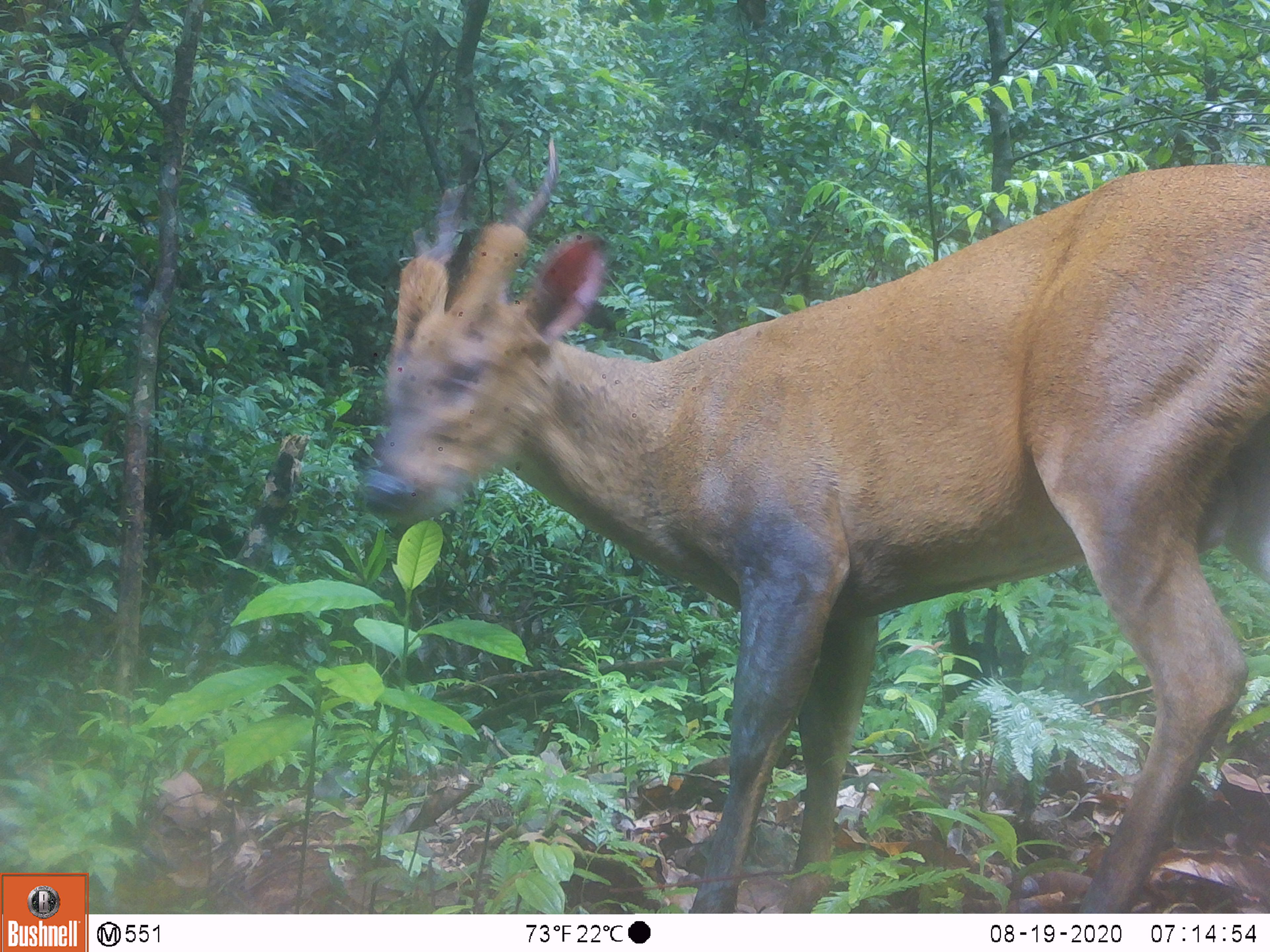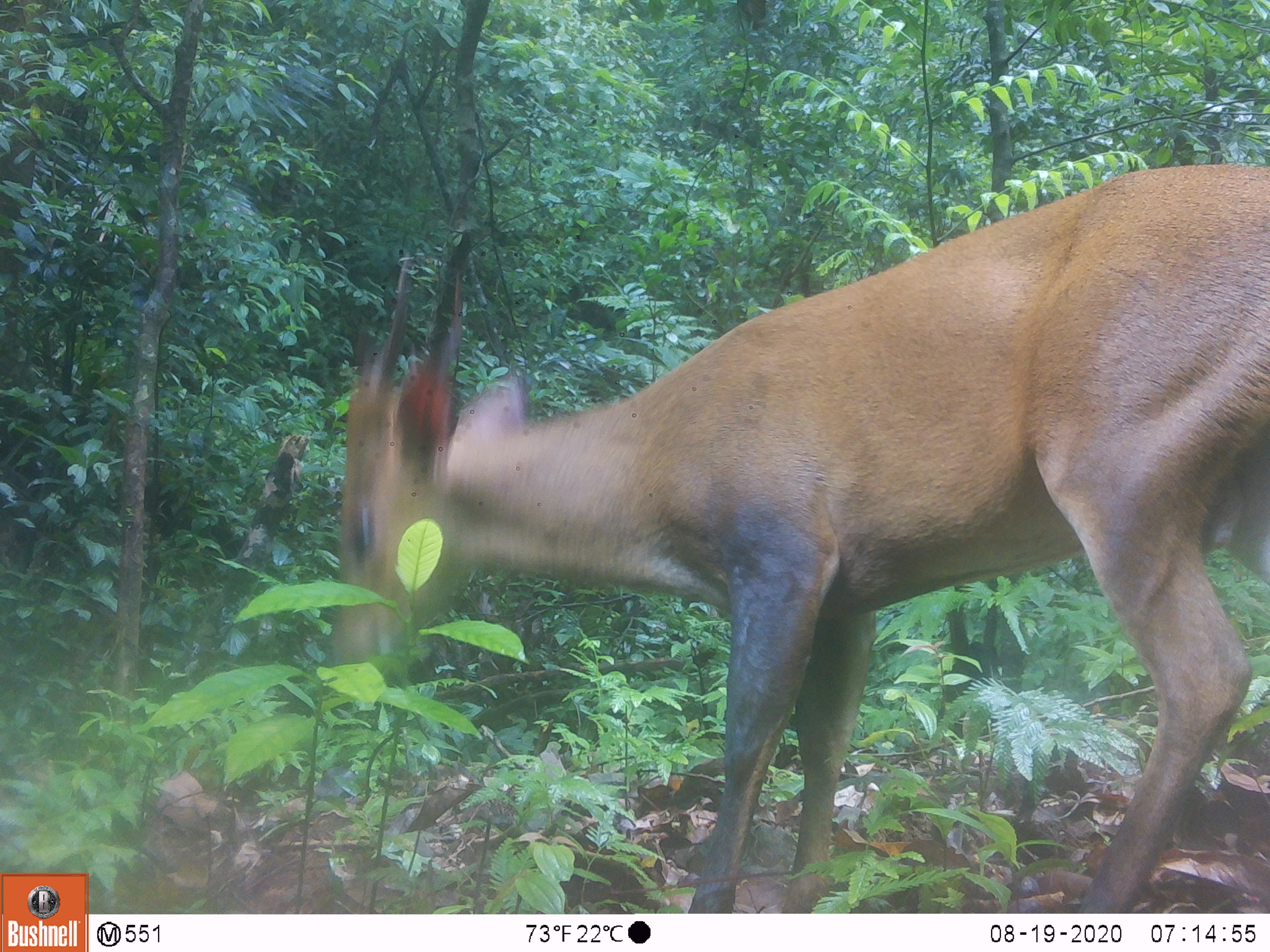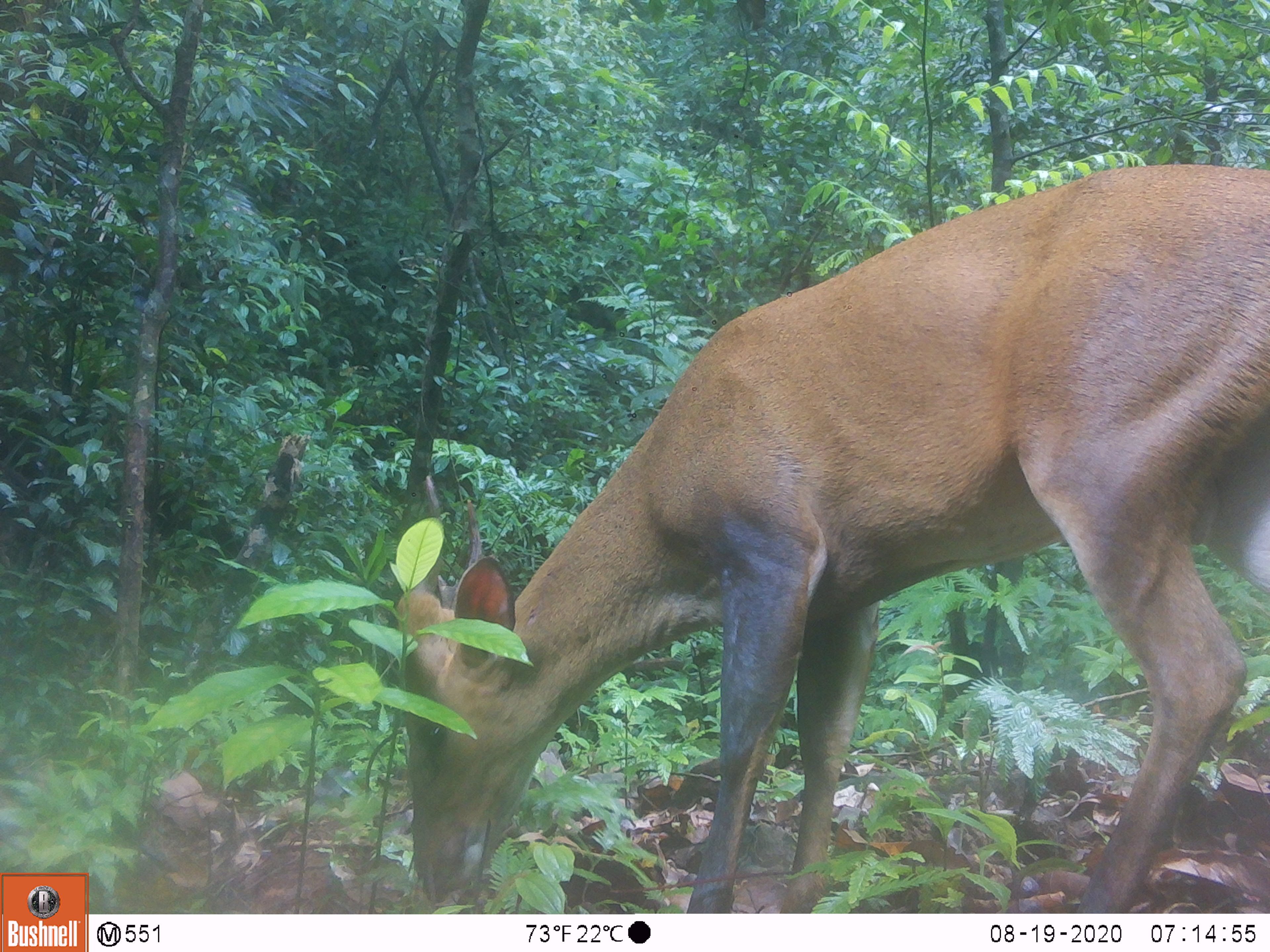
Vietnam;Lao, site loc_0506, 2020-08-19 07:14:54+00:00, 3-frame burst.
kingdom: Animalia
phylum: Chordata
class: Mammalia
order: Artiodactyla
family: Cervidae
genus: Muntiacus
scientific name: Muntiacus vuquangensis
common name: large-antlered muntjac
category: large antlered muntjac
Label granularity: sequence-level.